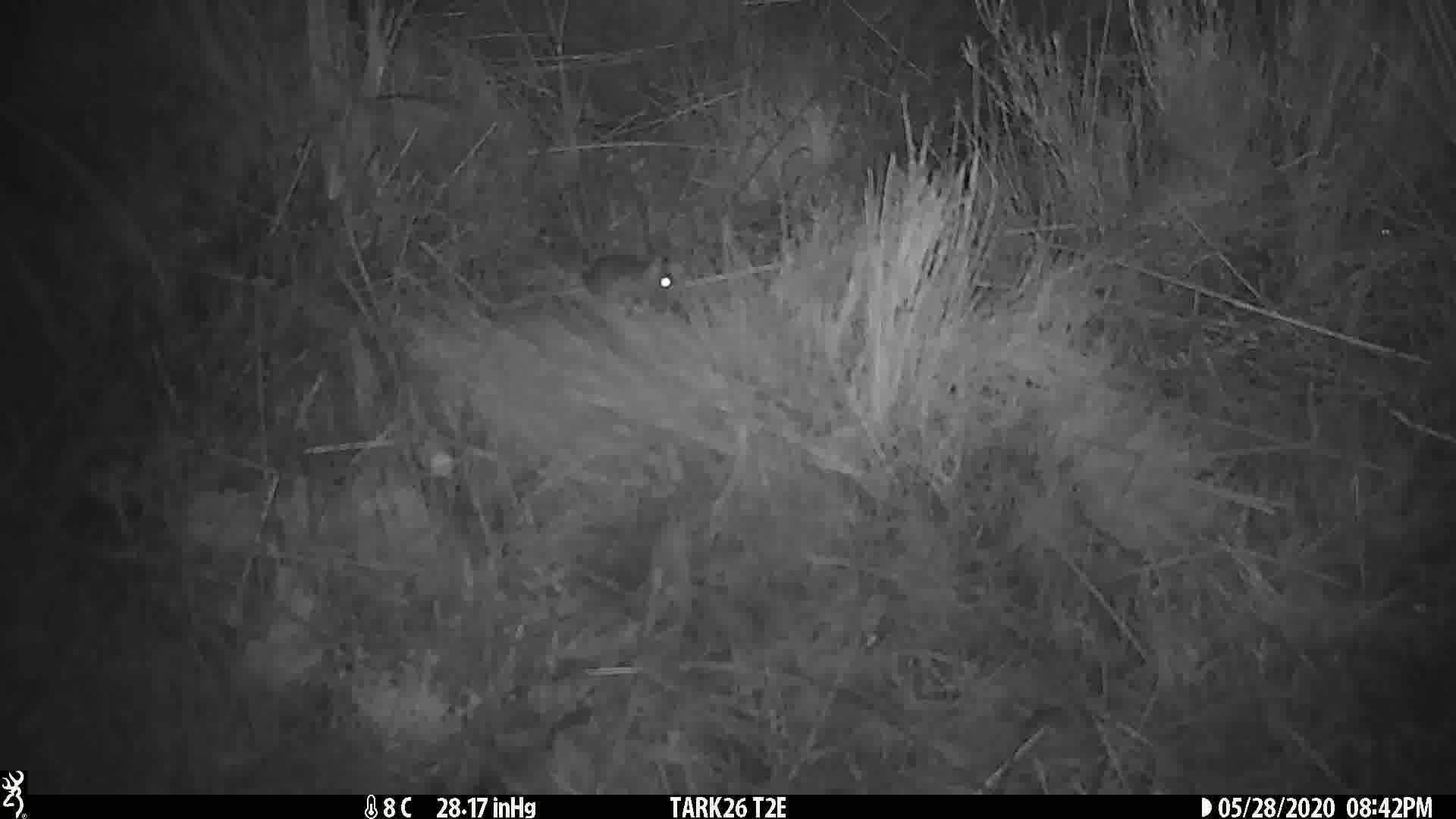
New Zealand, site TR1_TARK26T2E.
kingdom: Animalia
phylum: Chordata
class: Mammalia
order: Rodentia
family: Muridae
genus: Mus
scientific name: Mus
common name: mouse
Mouse (Mus).